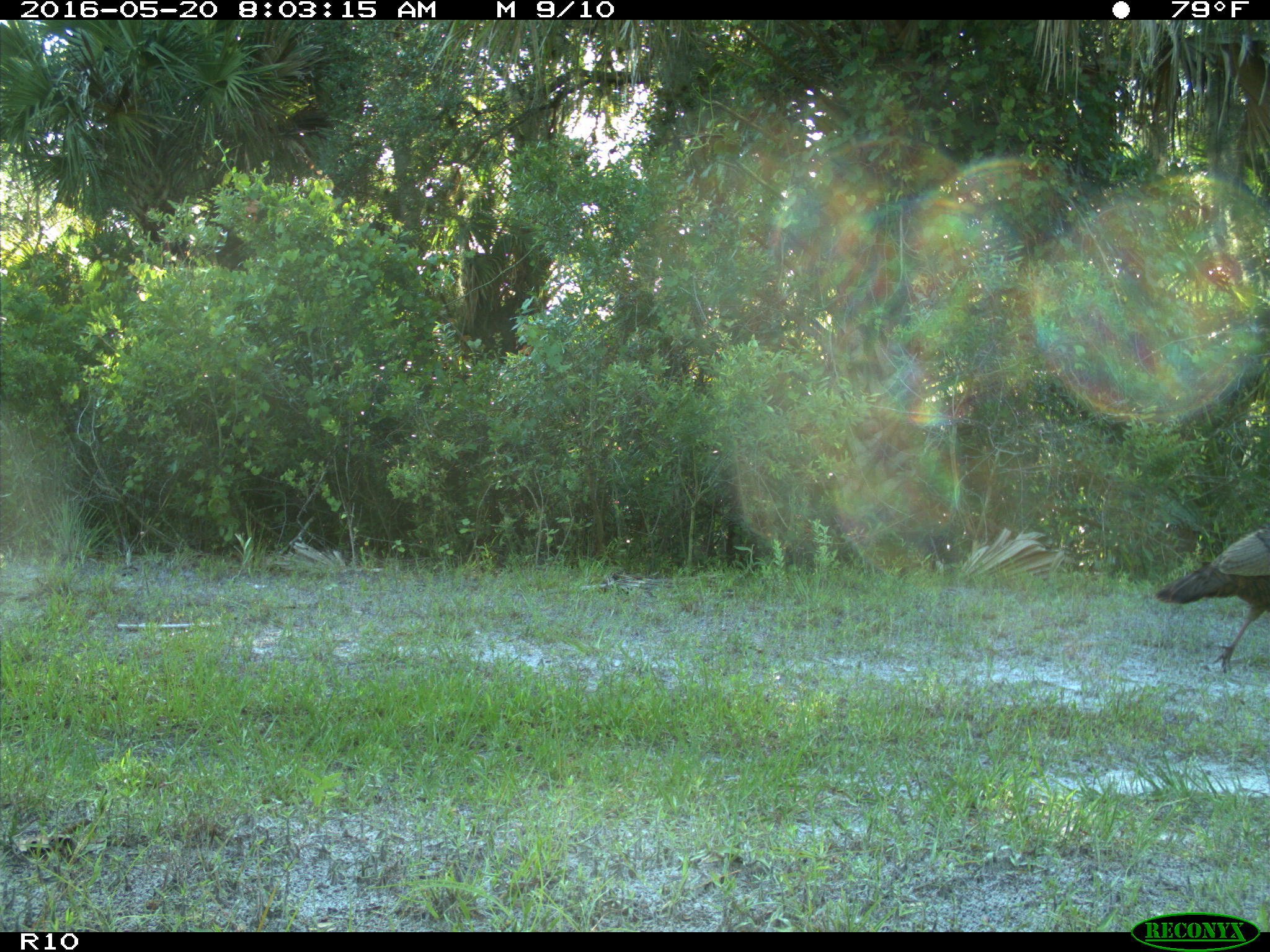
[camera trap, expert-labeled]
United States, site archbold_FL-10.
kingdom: Animalia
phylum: Chordata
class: Aves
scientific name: Aves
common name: birds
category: unidentified bird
Unidentified bird (birds) (Aves).